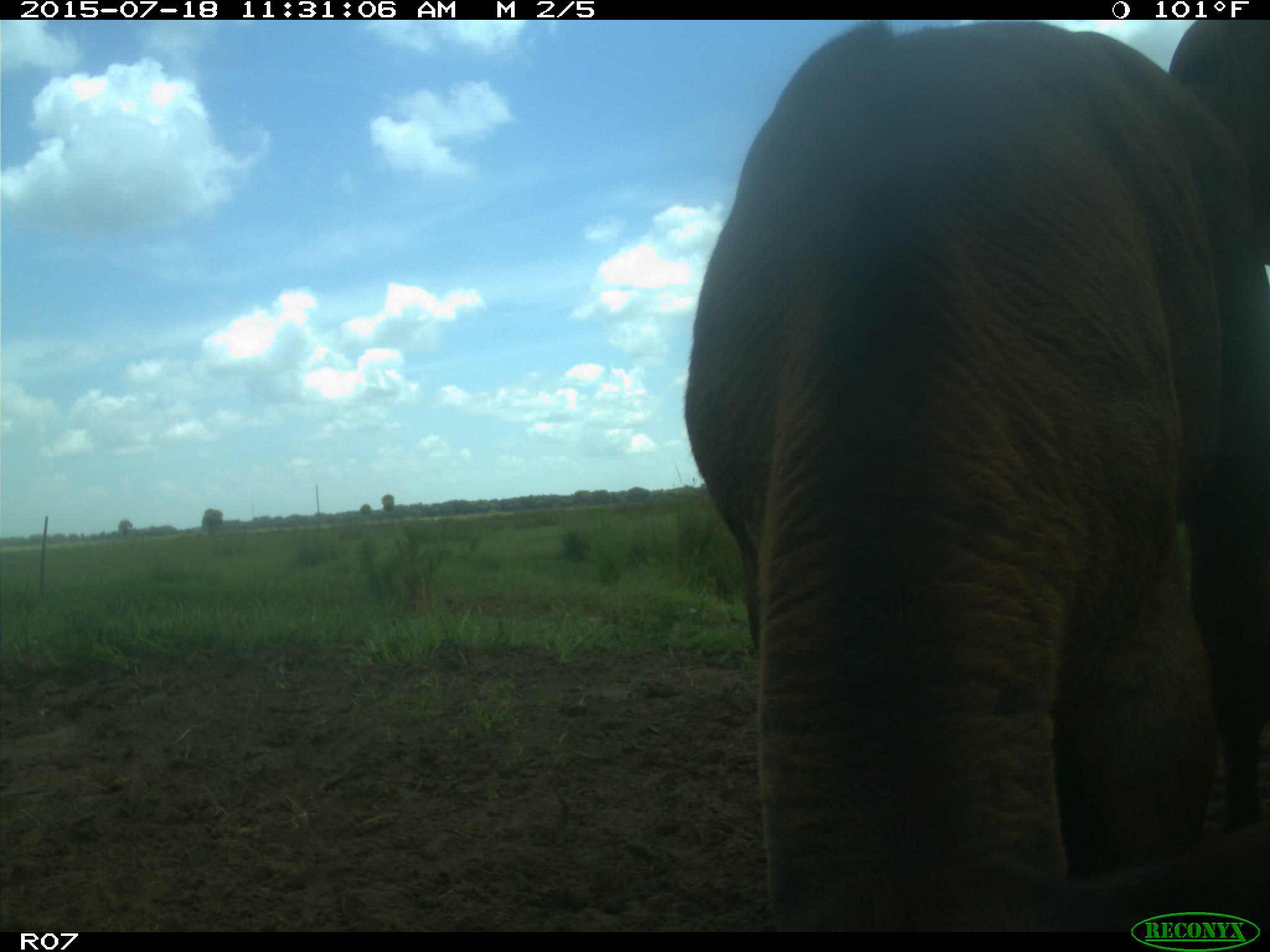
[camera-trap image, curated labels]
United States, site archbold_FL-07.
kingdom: Animalia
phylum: Chordata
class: Mammalia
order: Artiodactyla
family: Bovidae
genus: Bos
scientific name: Bos taurus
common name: domestic cow